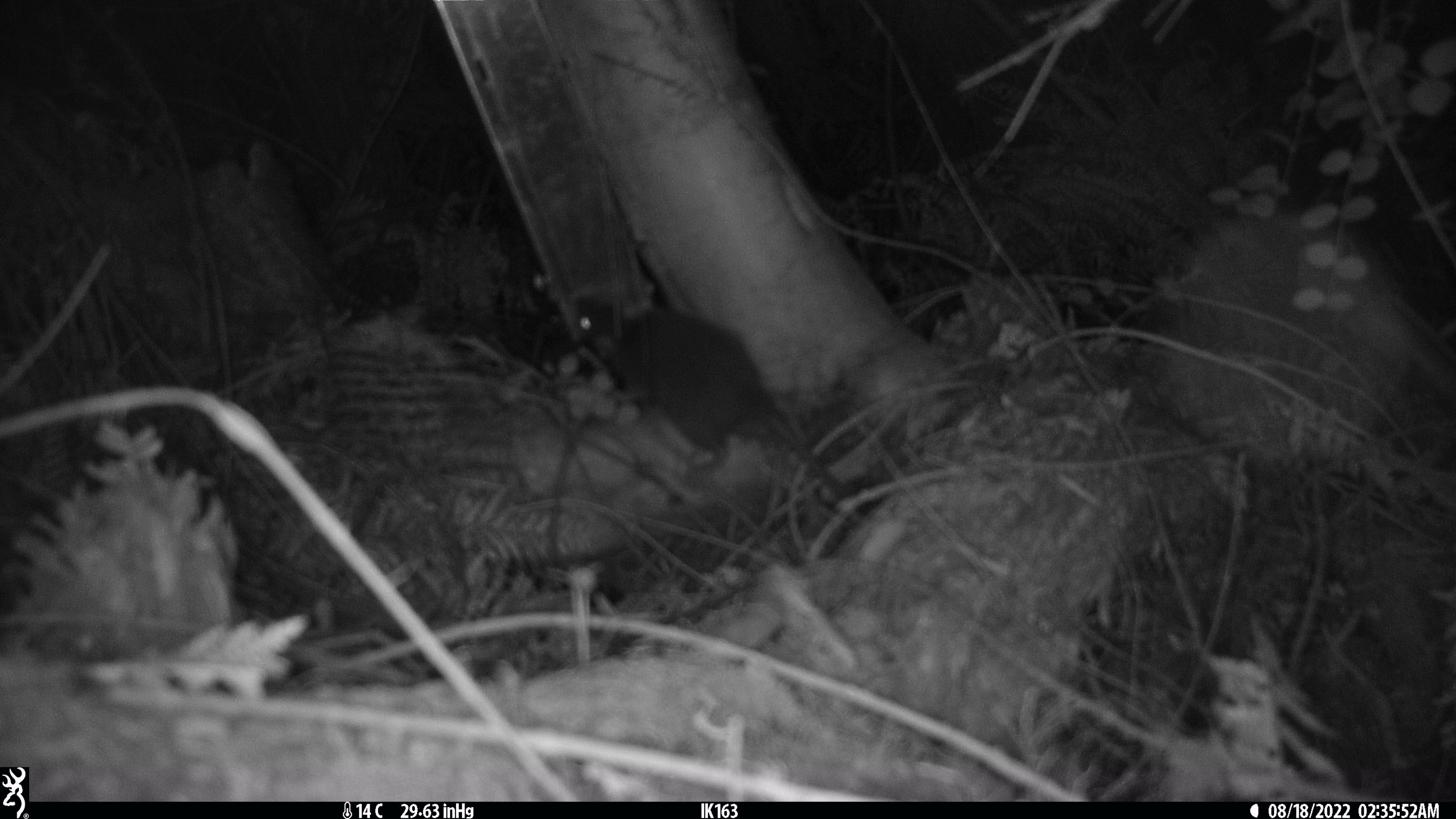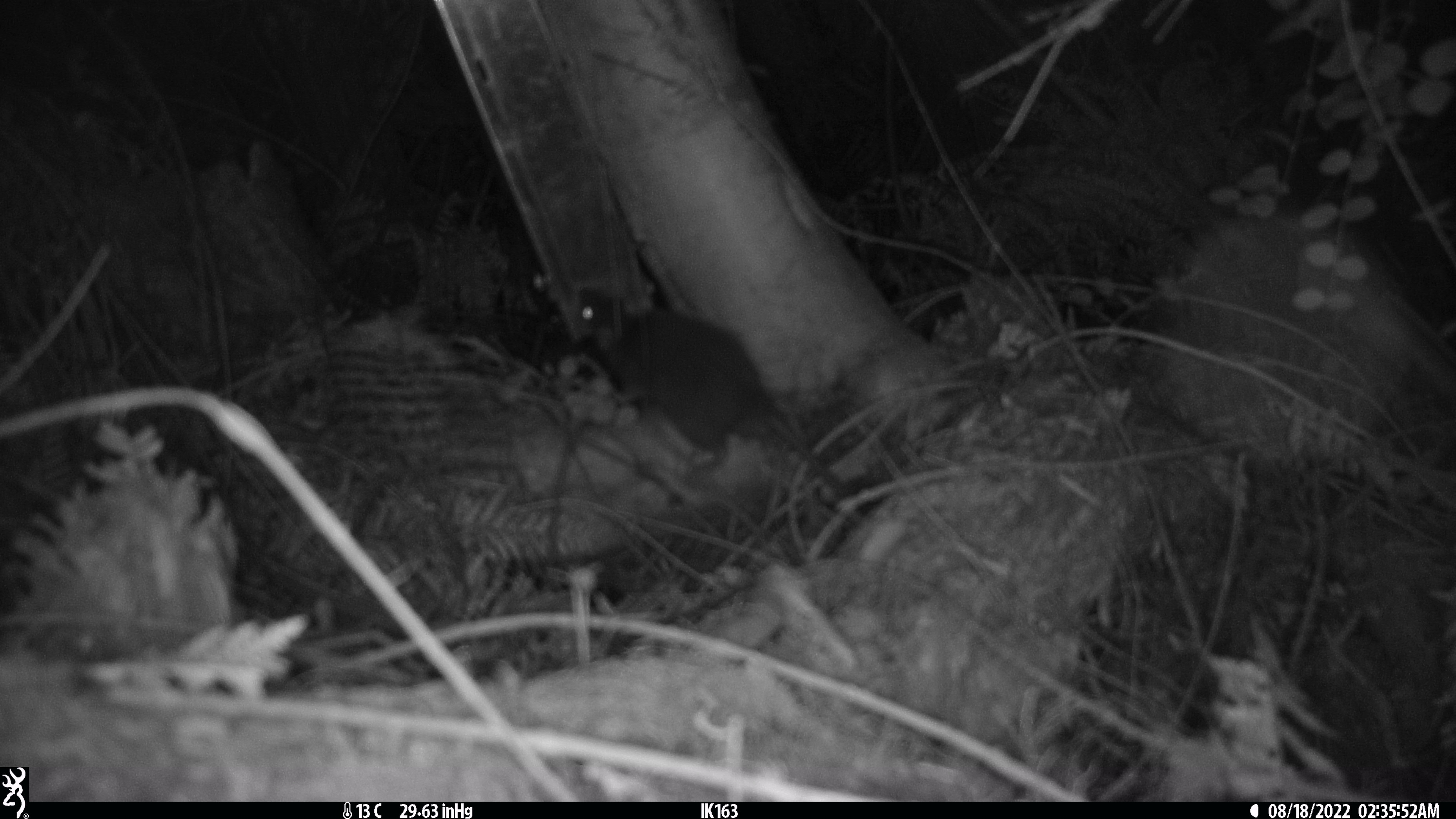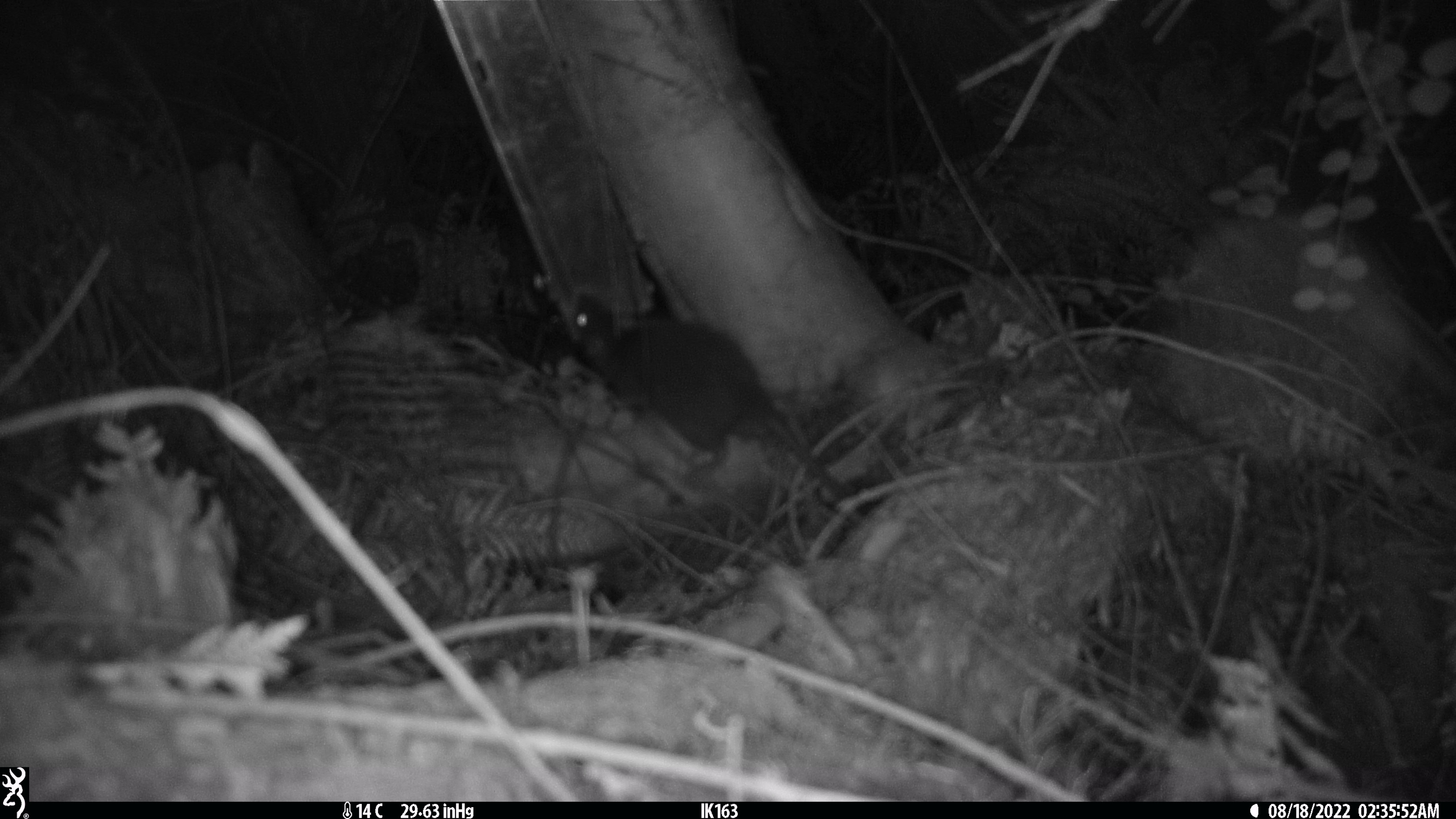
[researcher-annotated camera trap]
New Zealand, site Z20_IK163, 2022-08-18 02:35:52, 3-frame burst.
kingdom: Animalia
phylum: Chordata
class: Mammalia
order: Rodentia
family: Muridae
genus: Rattus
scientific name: Rattus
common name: rat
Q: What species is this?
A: Rat (Rattus).